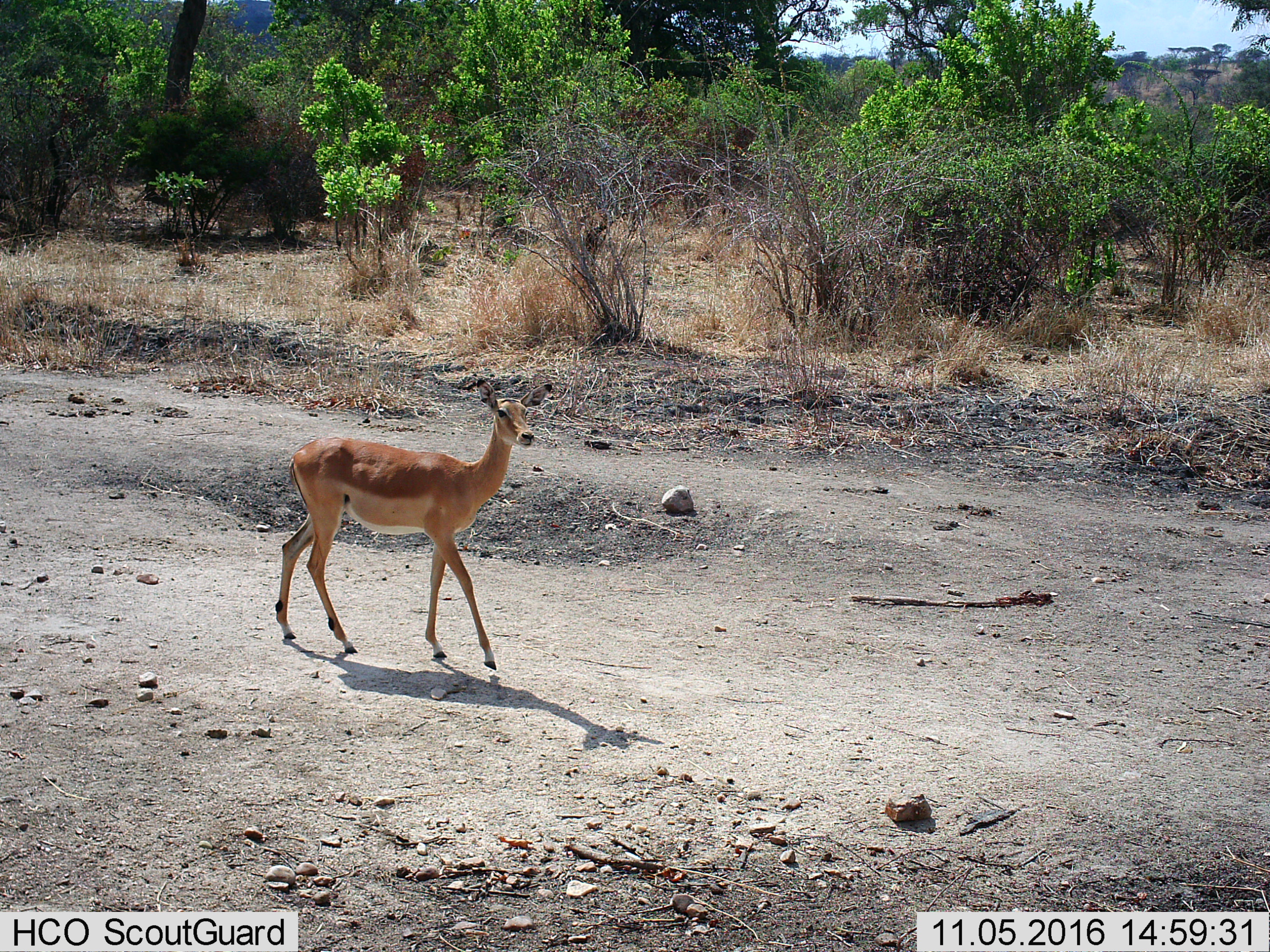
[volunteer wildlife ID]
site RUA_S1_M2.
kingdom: Animalia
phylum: Chordata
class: Mammalia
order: Artiodactyla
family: Bovidae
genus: Aepyceros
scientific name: Aepyceros melampus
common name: impala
Impala (Aepyceros melampus), count 1. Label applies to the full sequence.